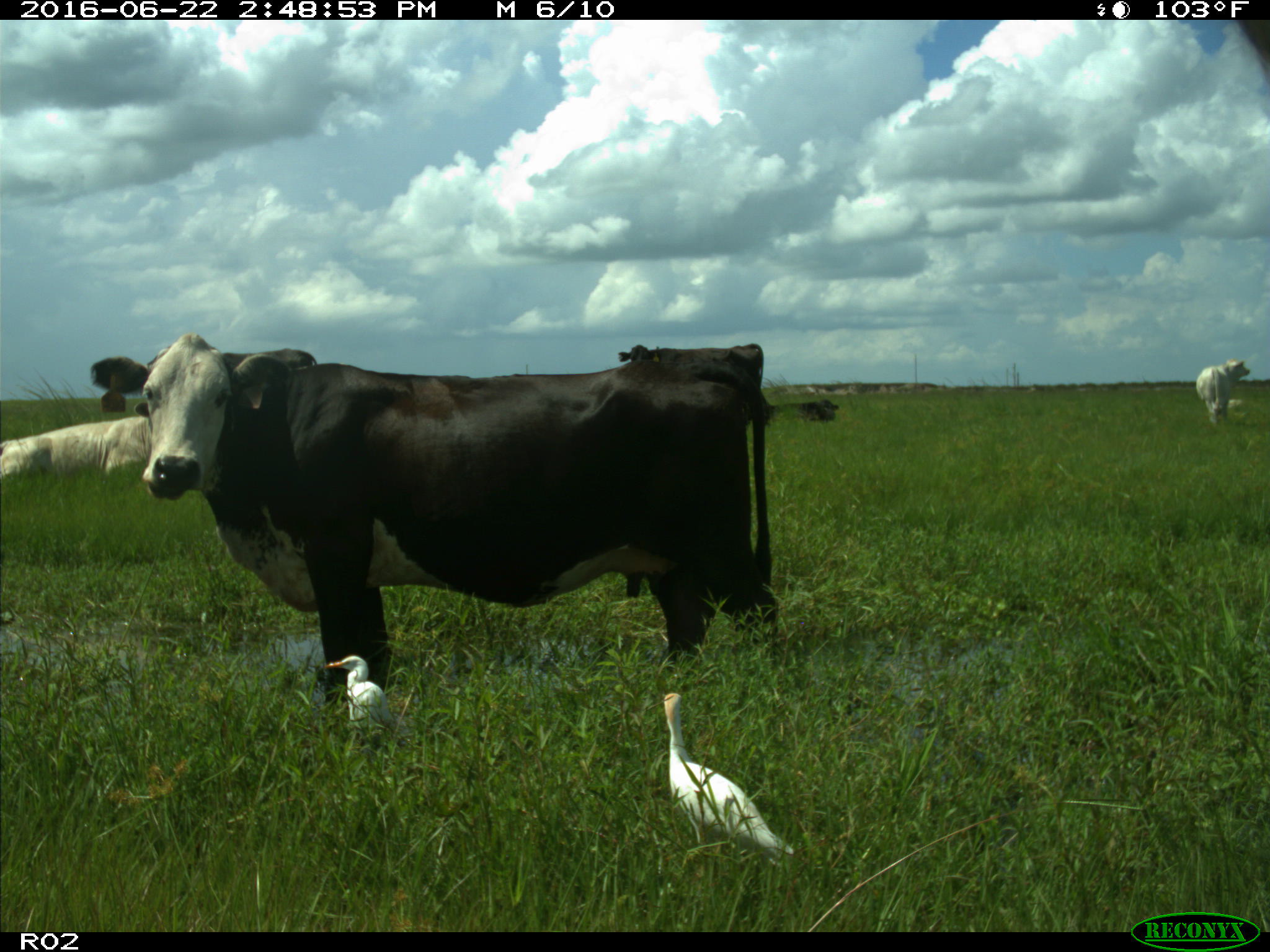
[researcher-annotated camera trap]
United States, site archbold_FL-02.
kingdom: Animalia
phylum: Chordata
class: Mammalia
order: Artiodactyla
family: Bovidae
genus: Bos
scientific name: Bos taurus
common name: domestic cow